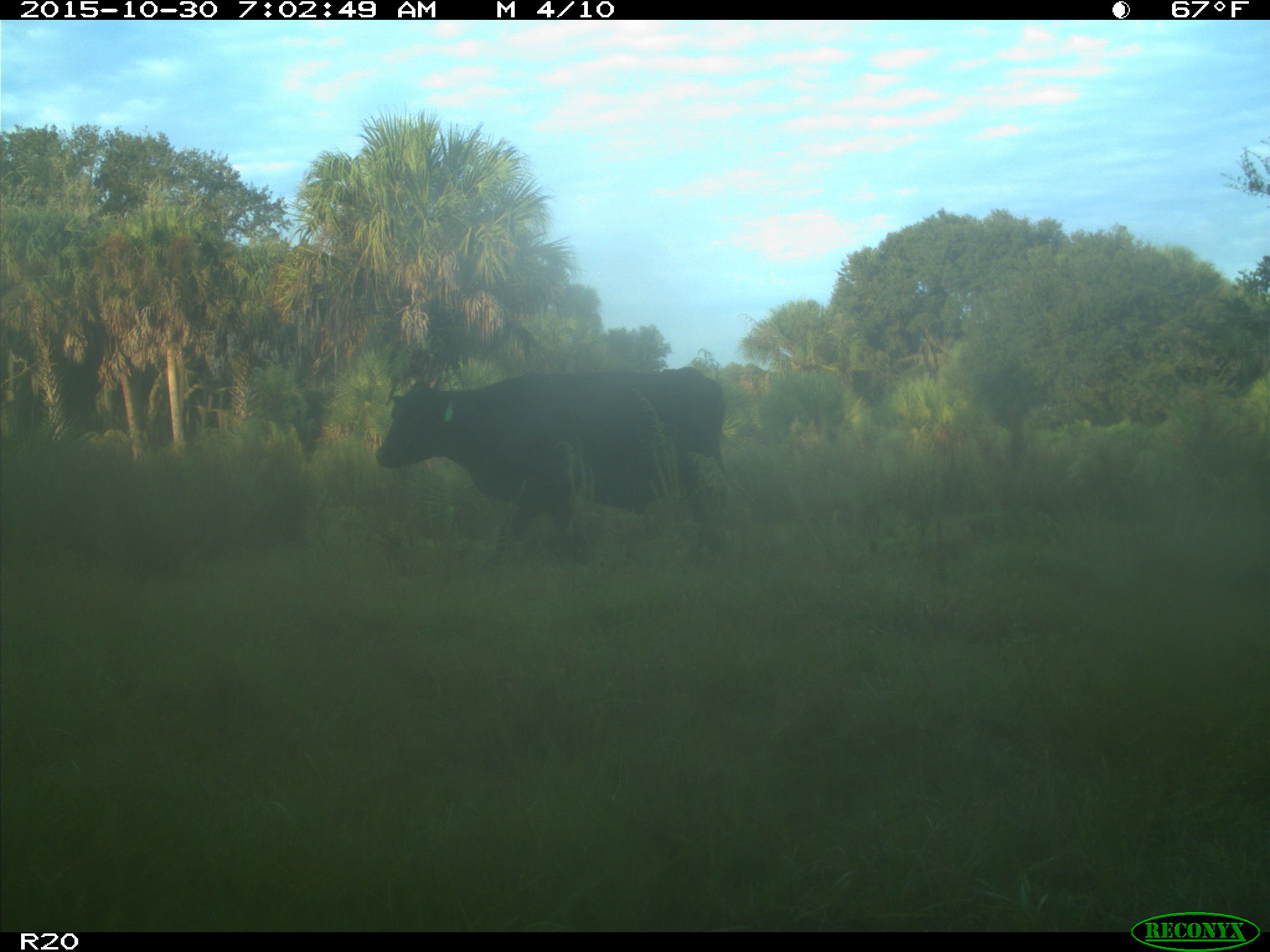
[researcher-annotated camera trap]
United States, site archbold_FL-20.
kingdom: Animalia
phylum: Chordata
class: Mammalia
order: Artiodactyla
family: Bovidae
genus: Bos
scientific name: Bos taurus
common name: domestic cow